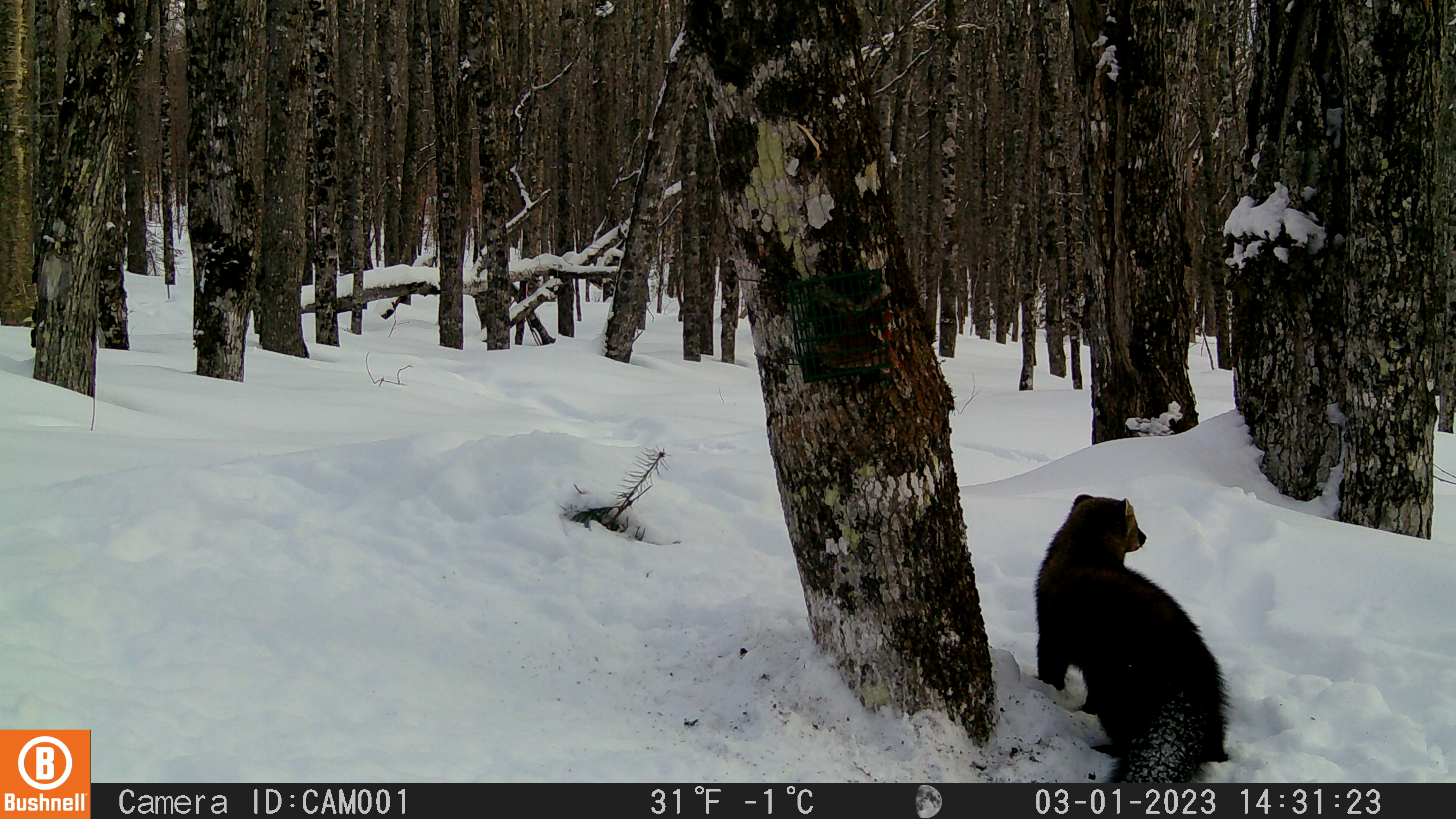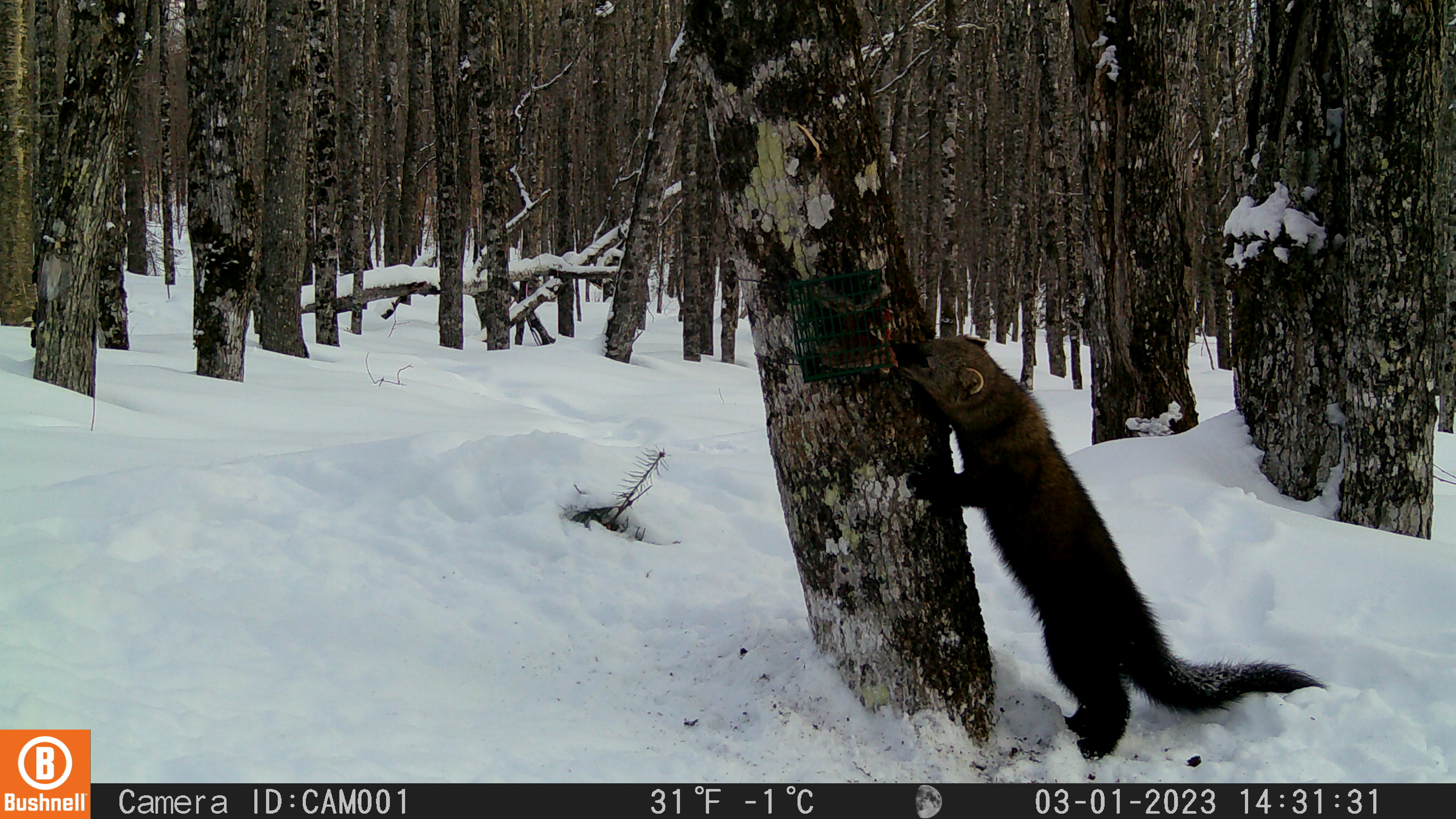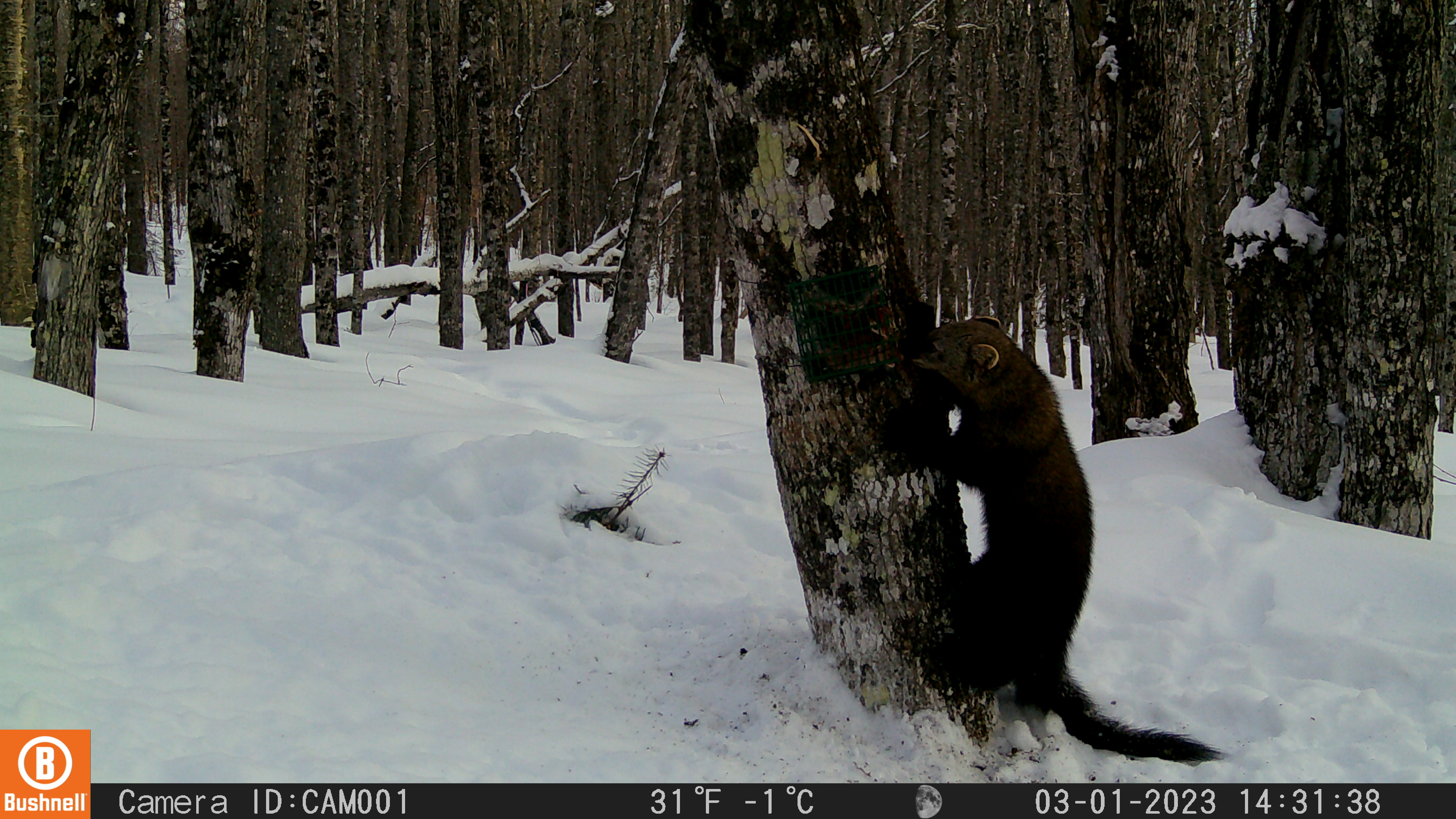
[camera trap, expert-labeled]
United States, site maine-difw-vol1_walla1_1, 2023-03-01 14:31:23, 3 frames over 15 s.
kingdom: Animalia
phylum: Chordata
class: Mammalia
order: Carnivora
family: Mustelidae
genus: Pekania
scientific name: Pekania pennanti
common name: fisher